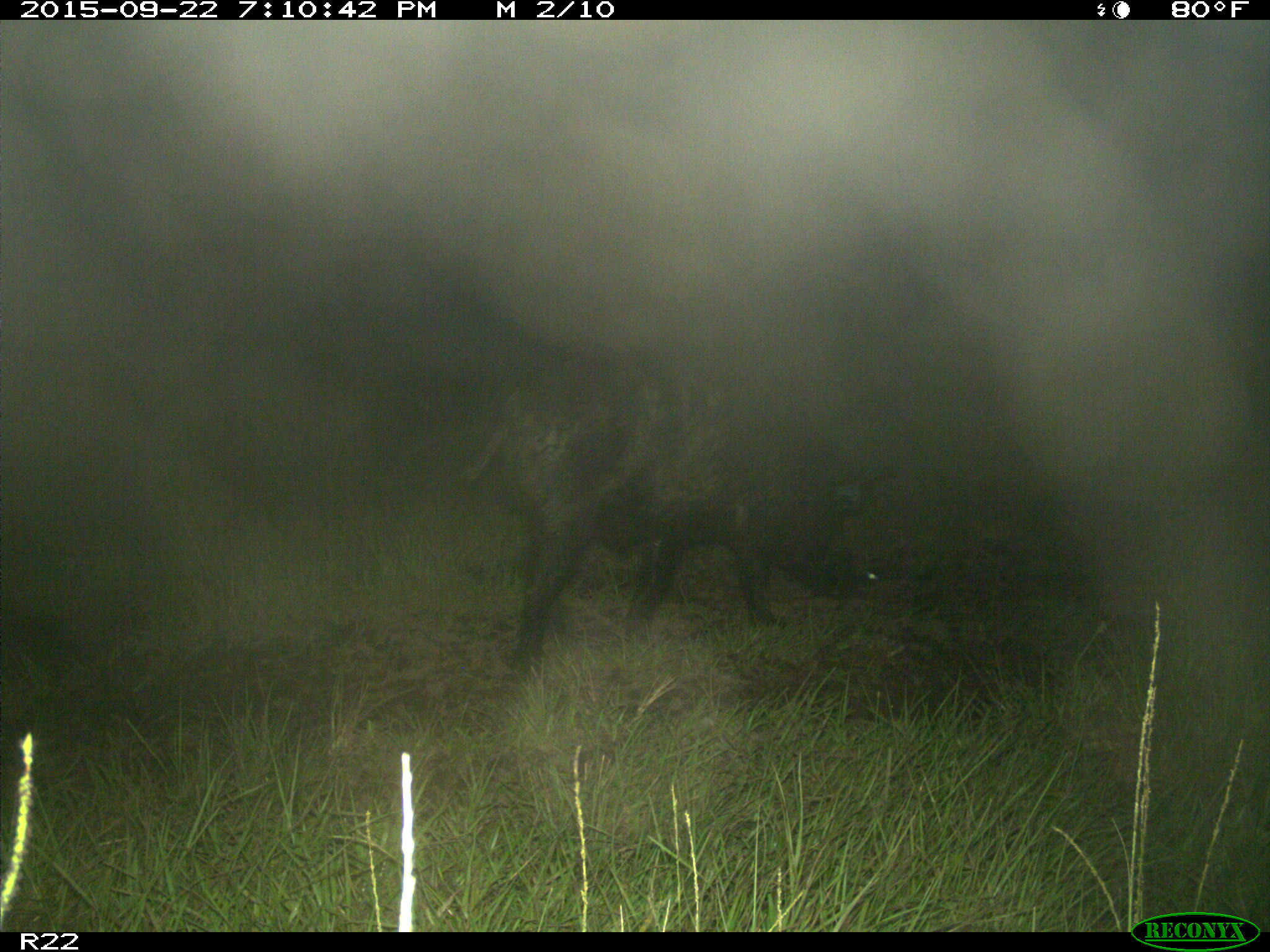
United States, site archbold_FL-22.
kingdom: Animalia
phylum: Chordata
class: Mammalia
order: Artiodactyla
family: Suidae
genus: Sus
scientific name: Sus scrofa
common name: wild boar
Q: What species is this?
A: Sus scrofa (wild boar).